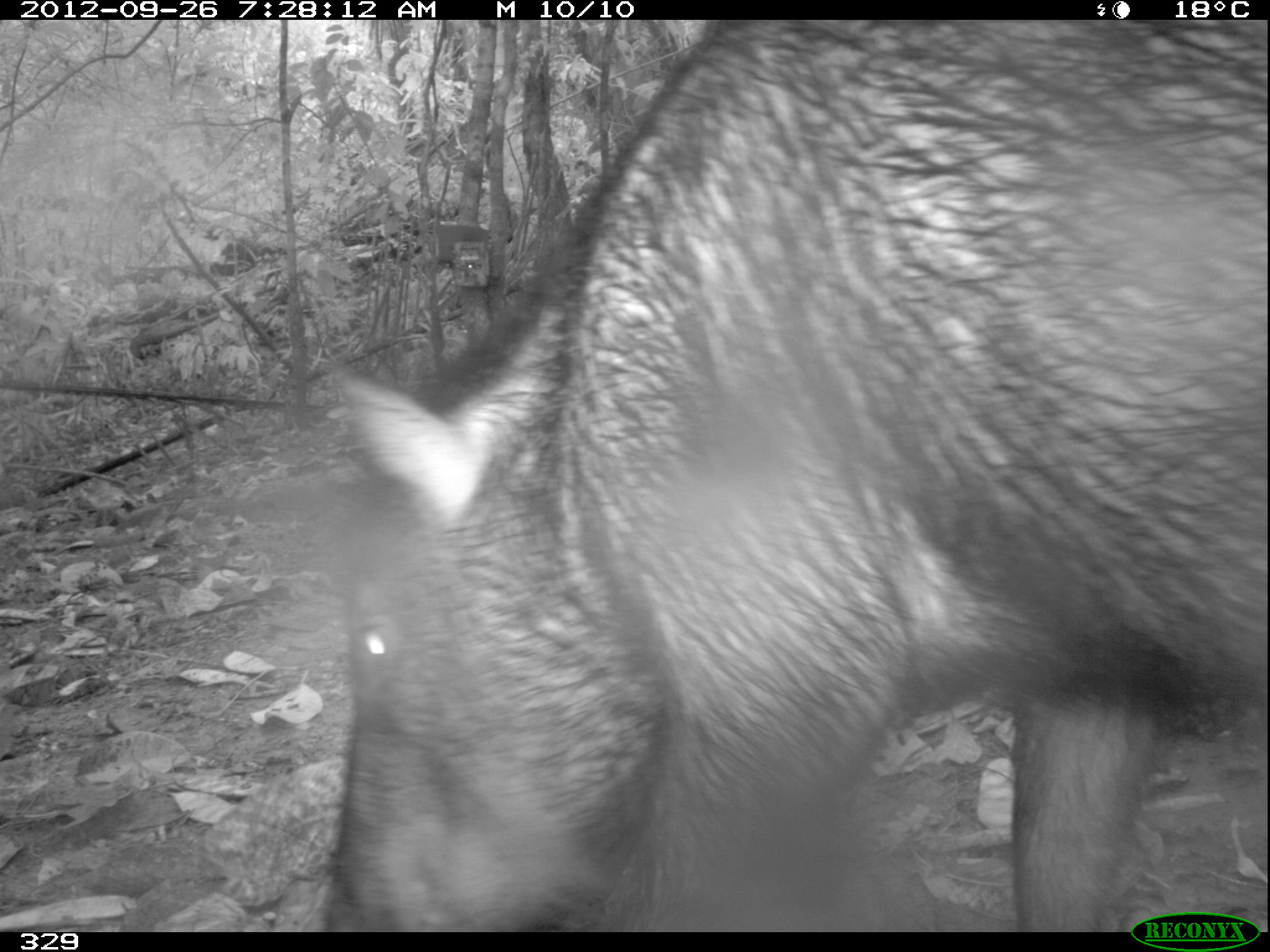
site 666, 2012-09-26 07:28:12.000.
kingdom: Animalia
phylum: Chordata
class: Mammalia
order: Artiodactyla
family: Tayassuidae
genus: Tayassu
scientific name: Tayassu pecari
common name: white-lipped peccary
Tayassu pecari (white-lipped peccary).